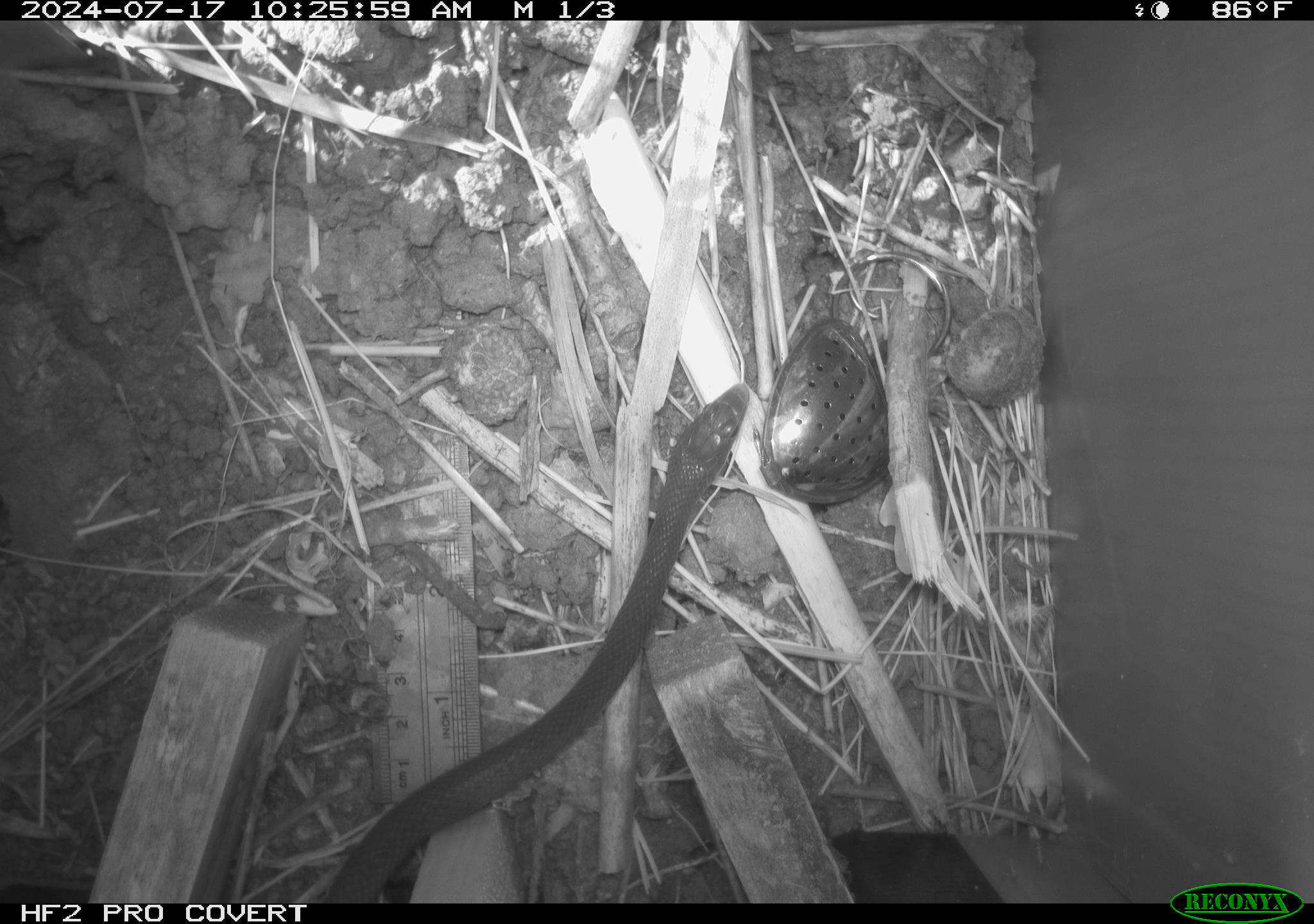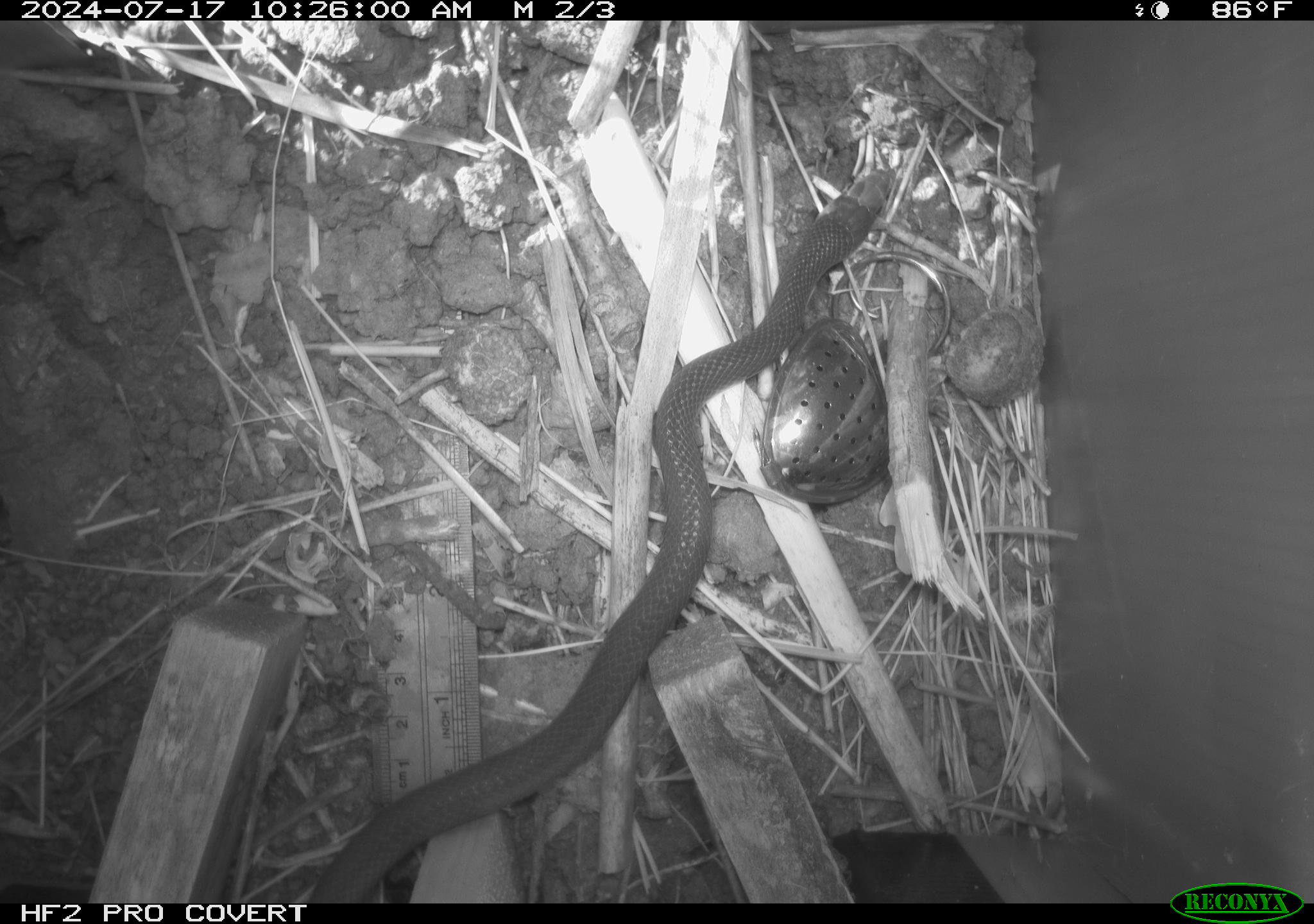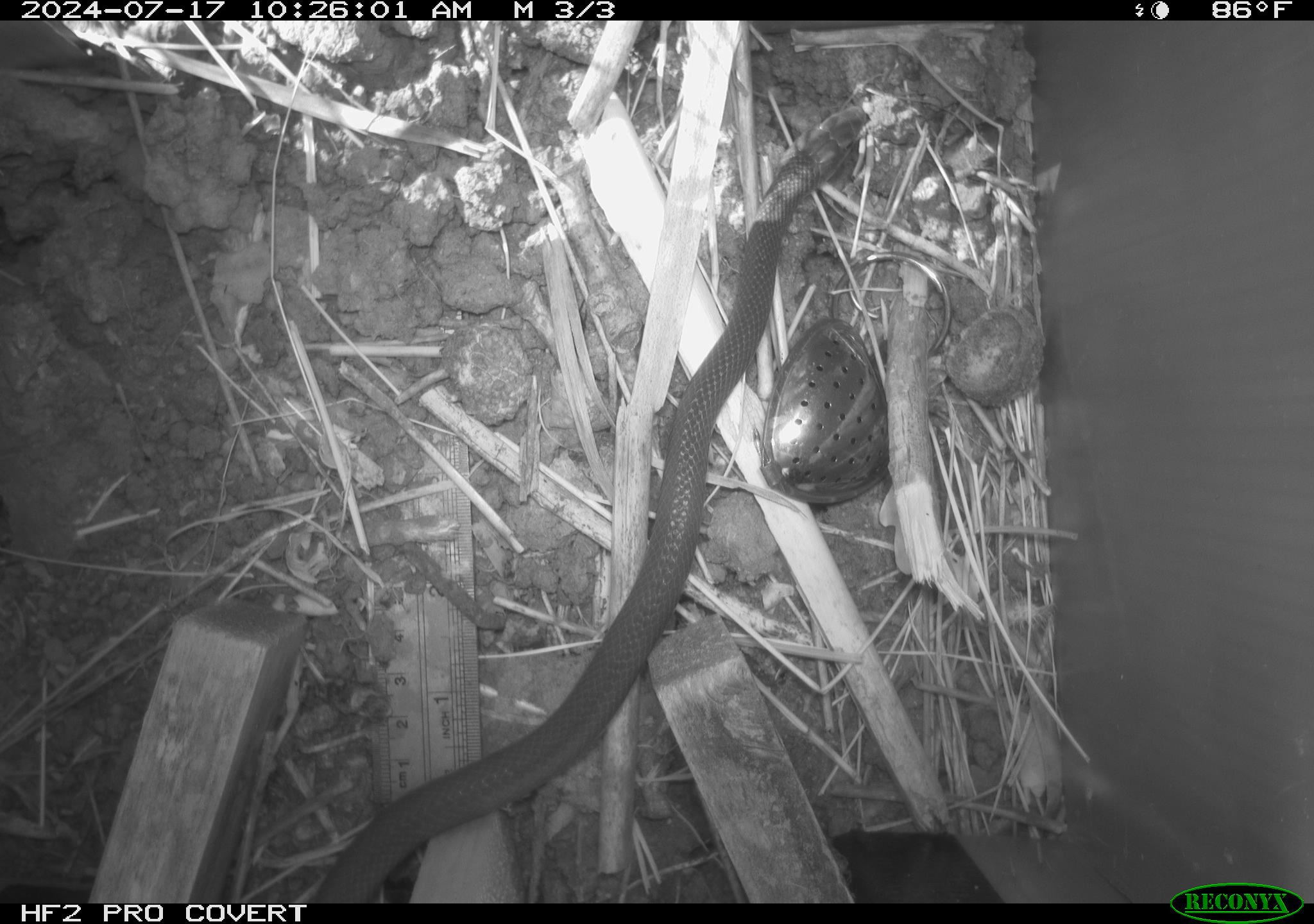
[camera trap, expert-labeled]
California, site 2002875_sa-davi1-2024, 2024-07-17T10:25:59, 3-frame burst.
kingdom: Animalia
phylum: Chordata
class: Reptilia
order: Squamata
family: Colubridae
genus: Coluber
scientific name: Coluber constrictor mormon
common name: western yellow-bellied racer